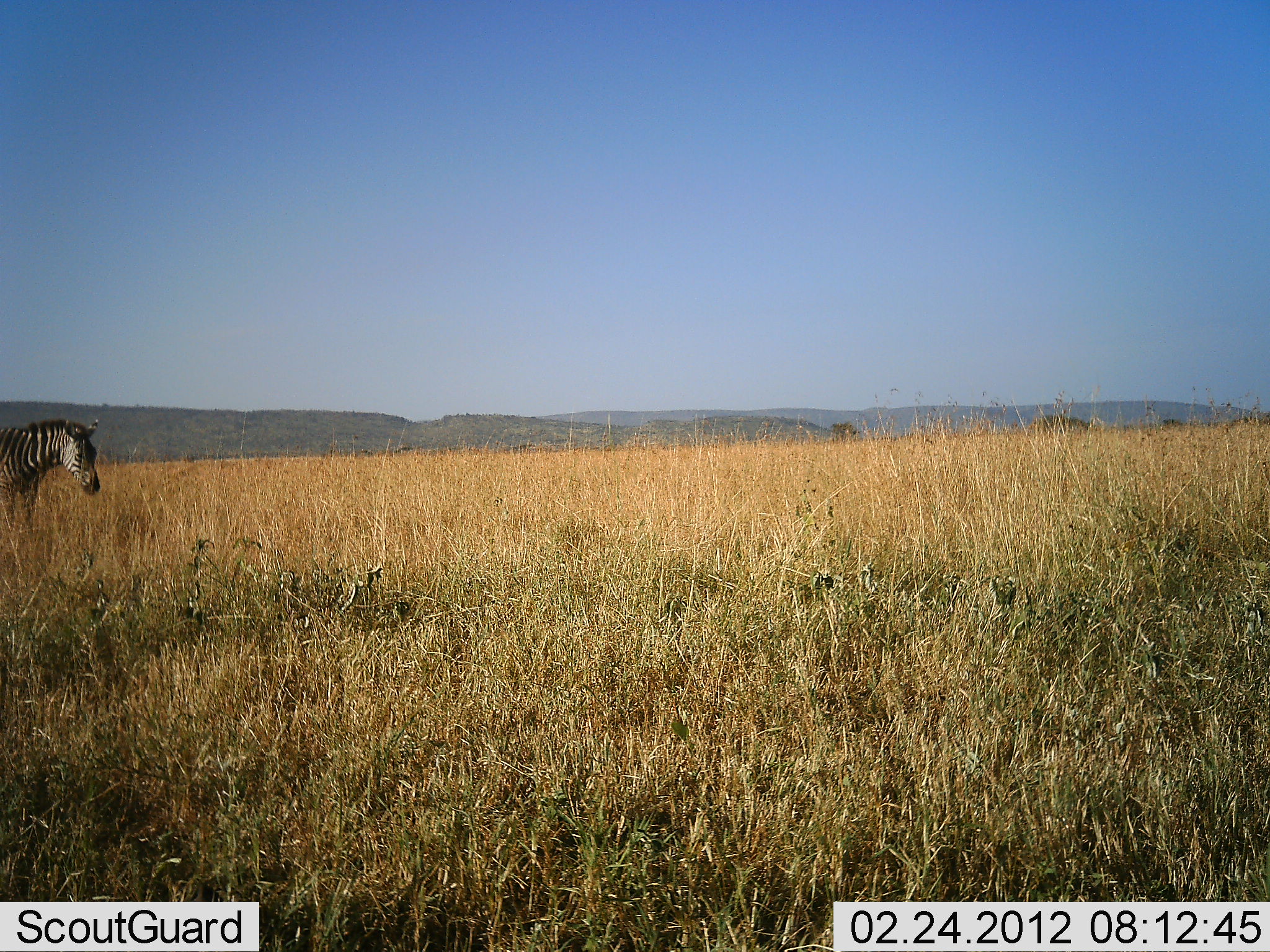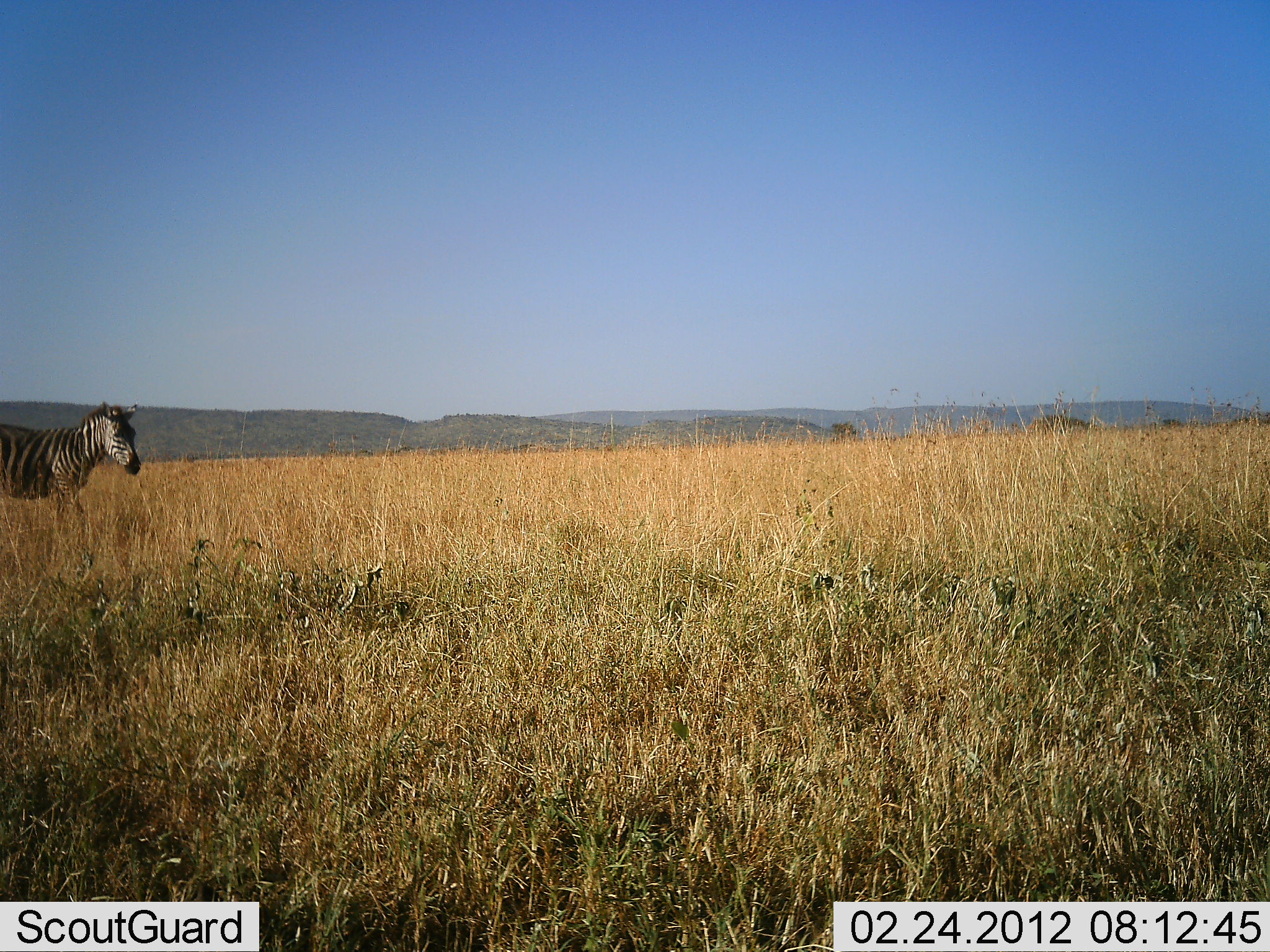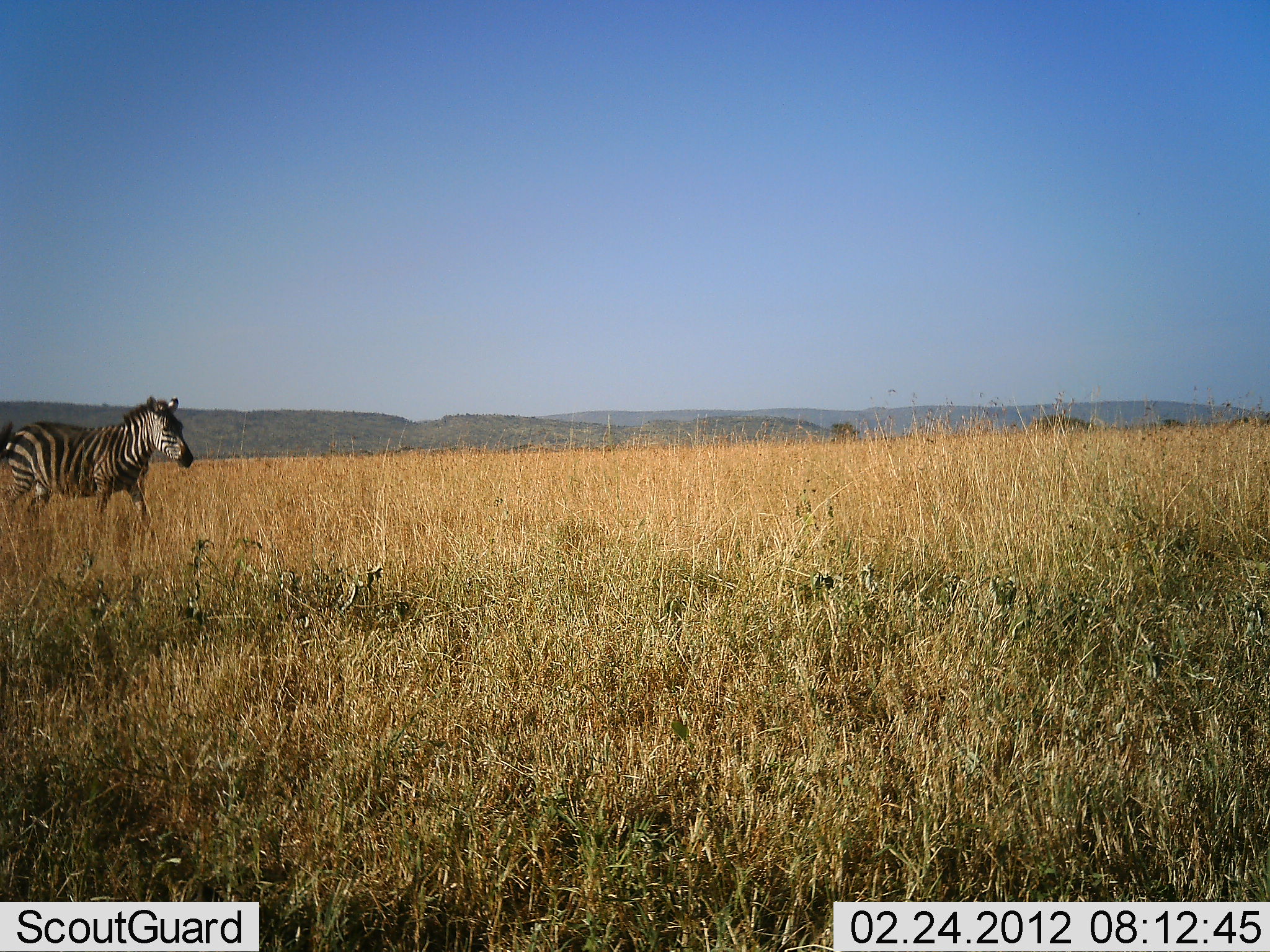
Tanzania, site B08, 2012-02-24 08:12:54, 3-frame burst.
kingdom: Animalia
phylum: Chordata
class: Mammalia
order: Perissodactyla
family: Equidae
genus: Equus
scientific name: Equus quagga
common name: plains zebra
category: zebra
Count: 1.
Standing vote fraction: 32%.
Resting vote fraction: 0%.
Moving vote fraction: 79%.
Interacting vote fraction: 0%.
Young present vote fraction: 0%.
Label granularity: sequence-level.